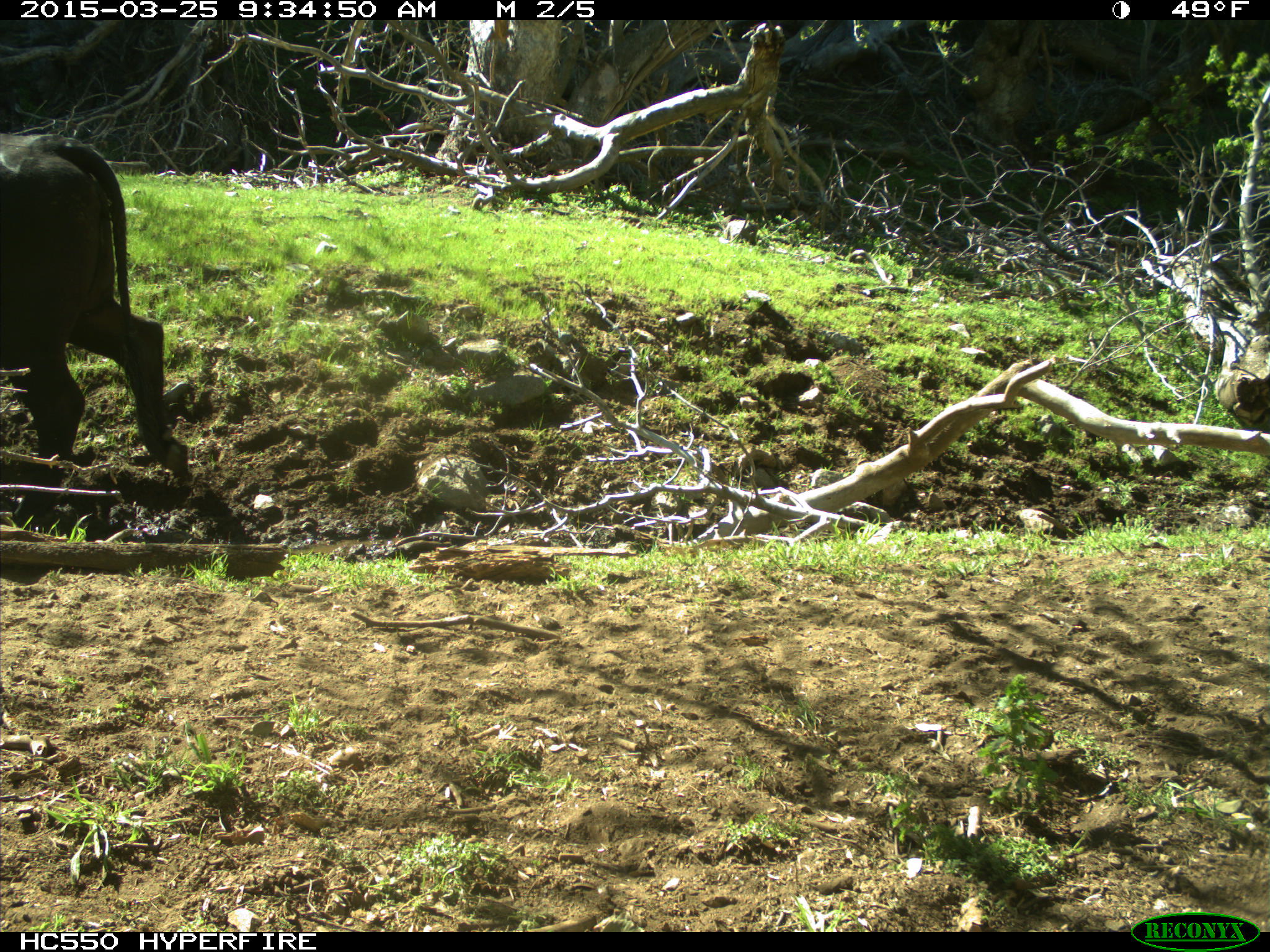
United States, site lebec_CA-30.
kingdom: Animalia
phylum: Chordata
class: Mammalia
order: Artiodactyla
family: Bovidae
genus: Bos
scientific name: Bos taurus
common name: domestic cow